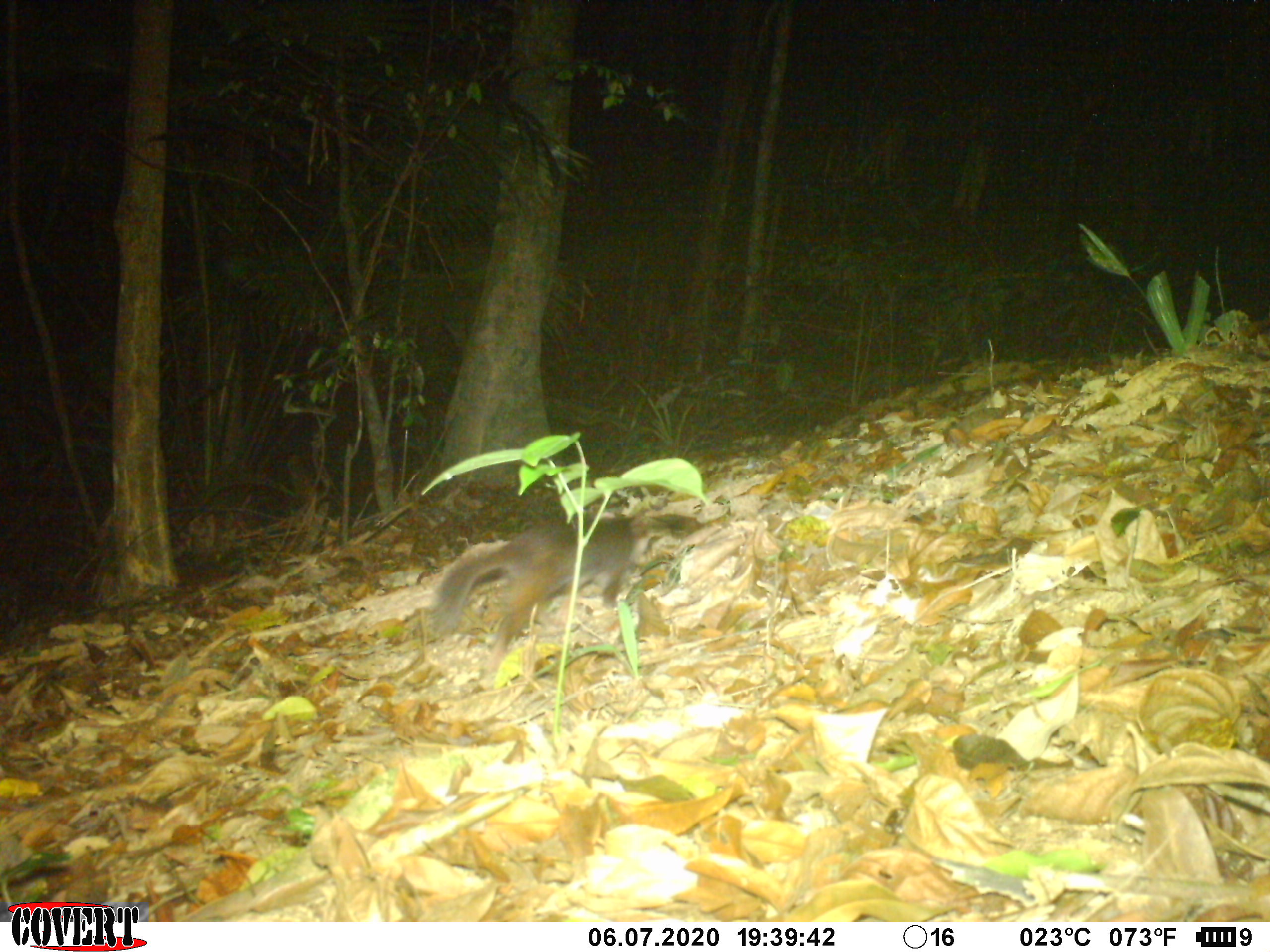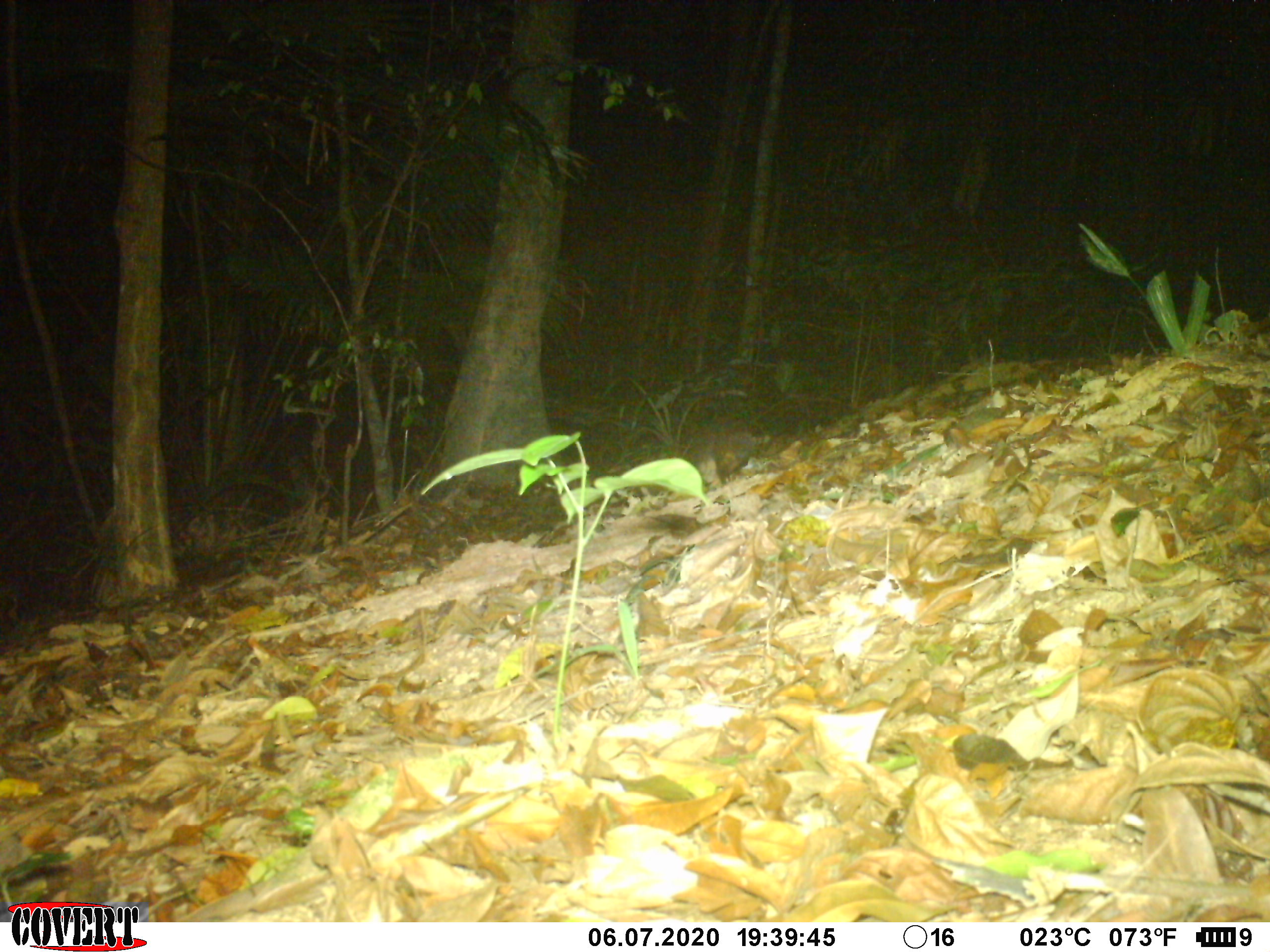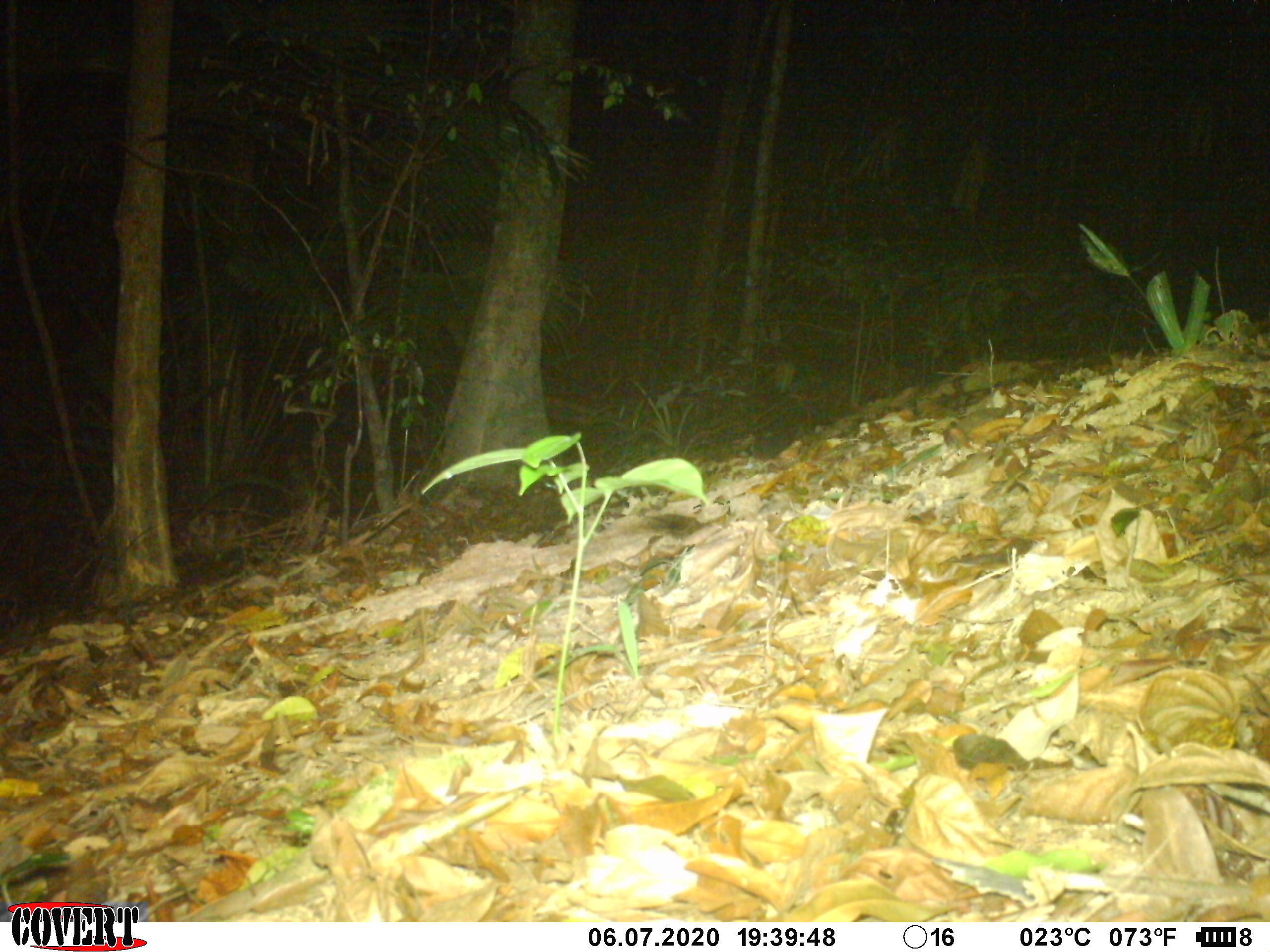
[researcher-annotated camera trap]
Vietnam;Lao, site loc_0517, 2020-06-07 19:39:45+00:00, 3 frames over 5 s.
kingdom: Animalia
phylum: Chordata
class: Mammalia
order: Carnivora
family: Mustelidae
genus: Melogale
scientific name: Melogale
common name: ferret badger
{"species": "ferret badger (Melogale)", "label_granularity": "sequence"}